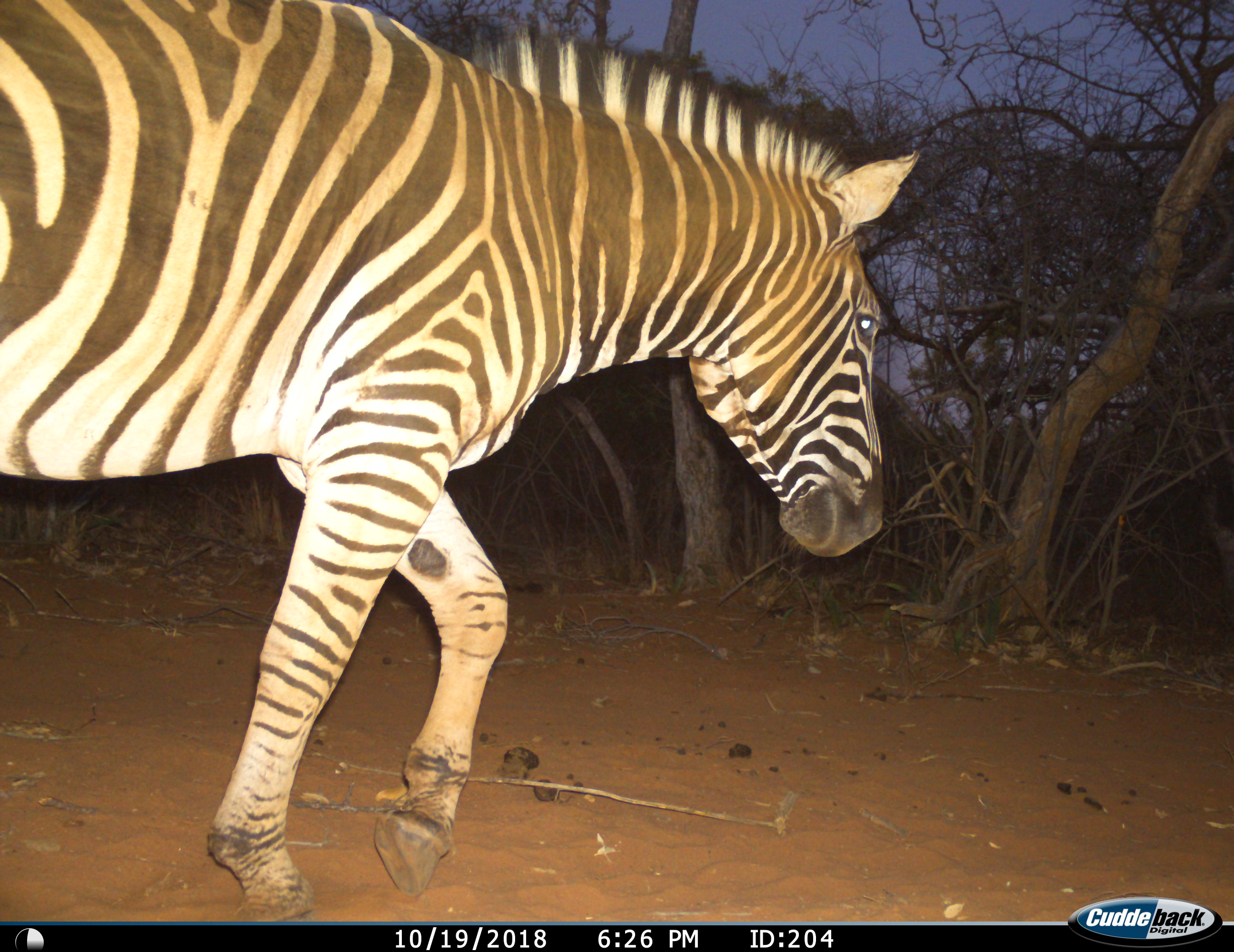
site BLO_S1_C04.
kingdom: Animalia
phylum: Chordata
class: Mammalia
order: Perissodactyla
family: Equidae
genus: Equus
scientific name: Equus quagga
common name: plains zebra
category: zebraplains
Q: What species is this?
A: Zebraplains (plains zebra) (Equus quagga).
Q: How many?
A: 1.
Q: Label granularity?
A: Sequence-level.